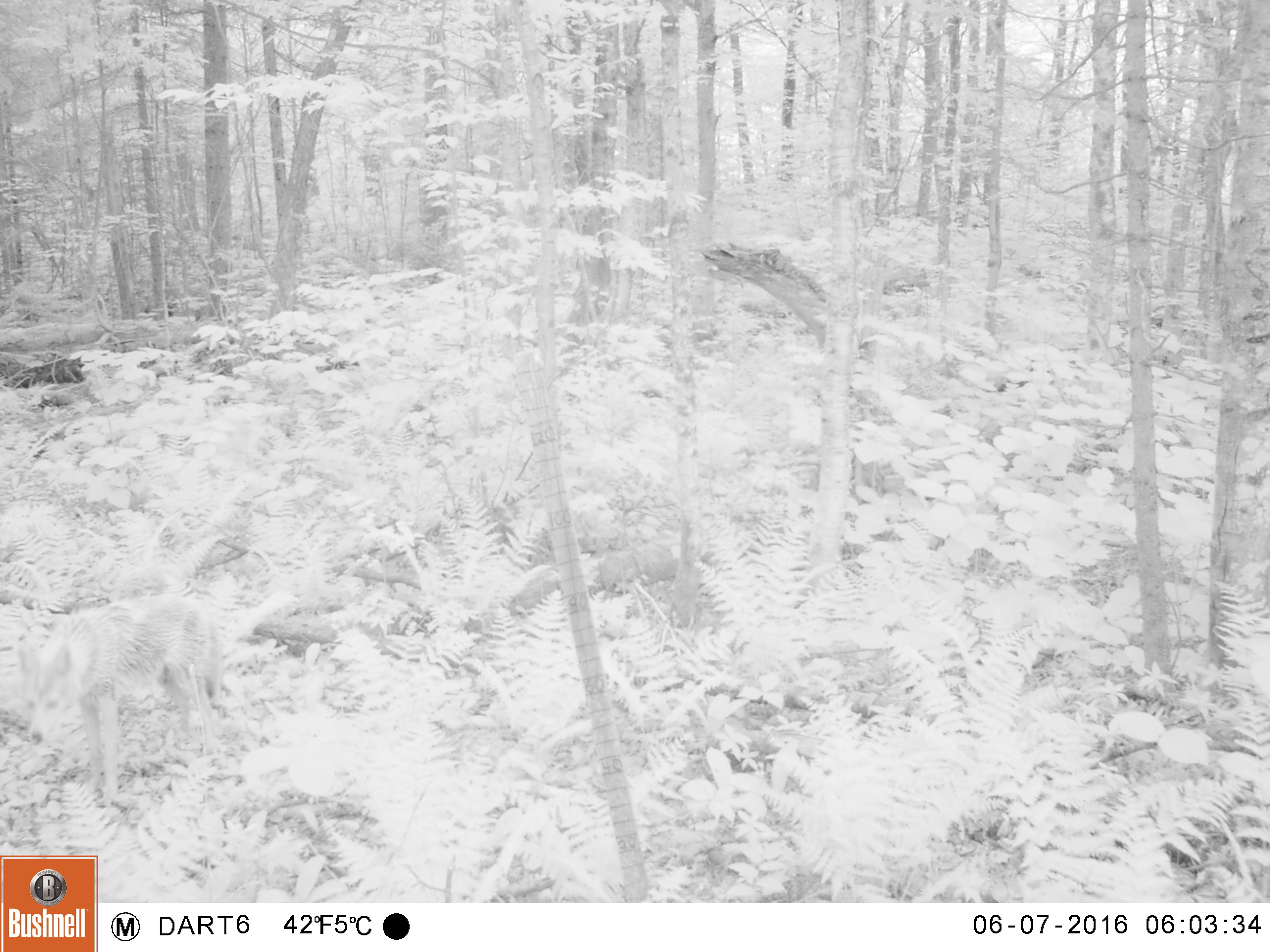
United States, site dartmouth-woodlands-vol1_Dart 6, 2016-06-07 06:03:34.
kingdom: Animalia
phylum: Chordata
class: Mammalia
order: Carnivora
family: Canidae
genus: Canis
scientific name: Canis latrans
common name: coyote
Coyote (Canis latrans).